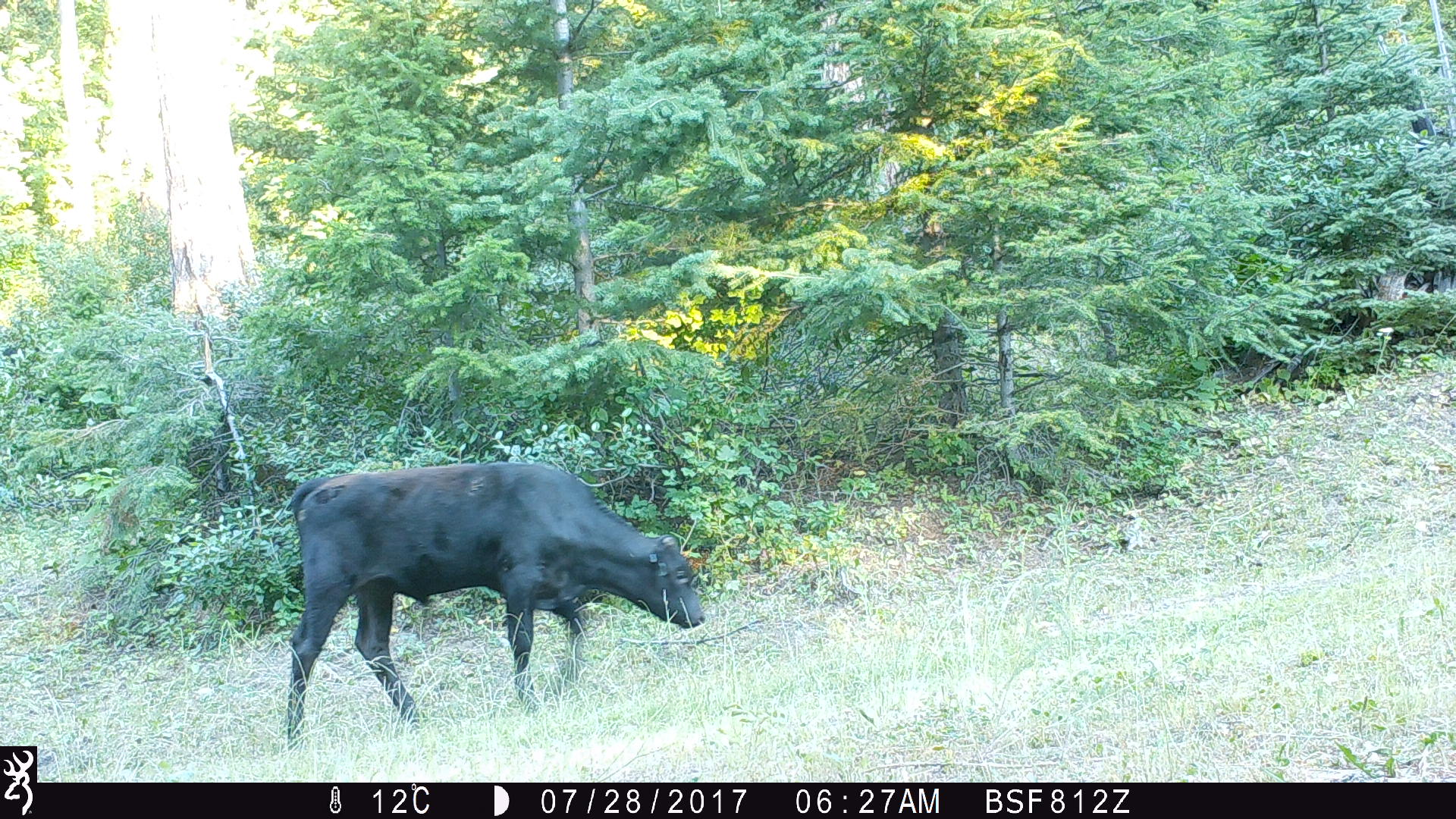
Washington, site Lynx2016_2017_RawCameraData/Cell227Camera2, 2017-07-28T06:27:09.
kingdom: Animalia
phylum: Chordata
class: Mammalia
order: Artiodactyla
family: Bovidae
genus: Bos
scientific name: Bos taurus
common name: domestic cattle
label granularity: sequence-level